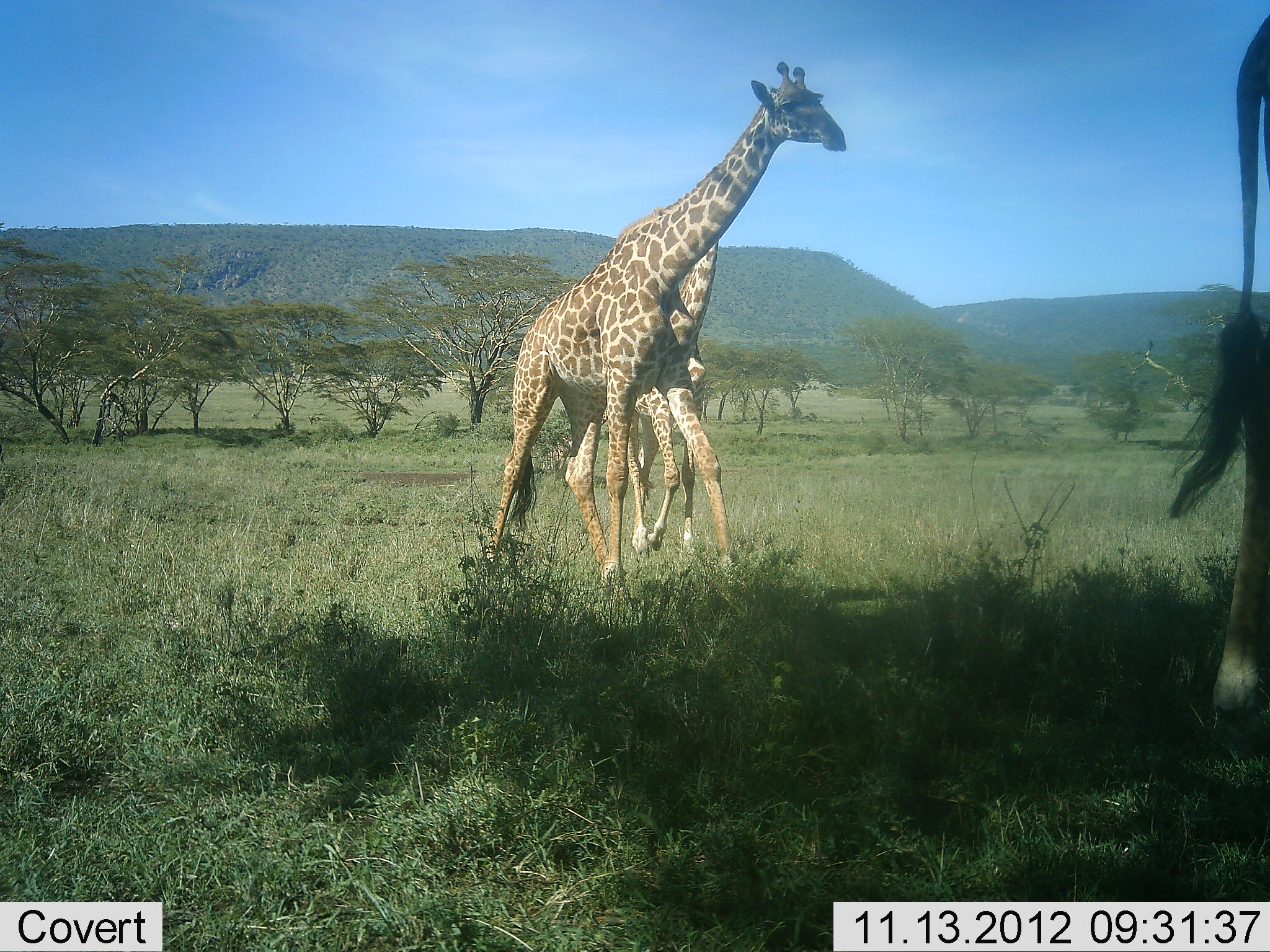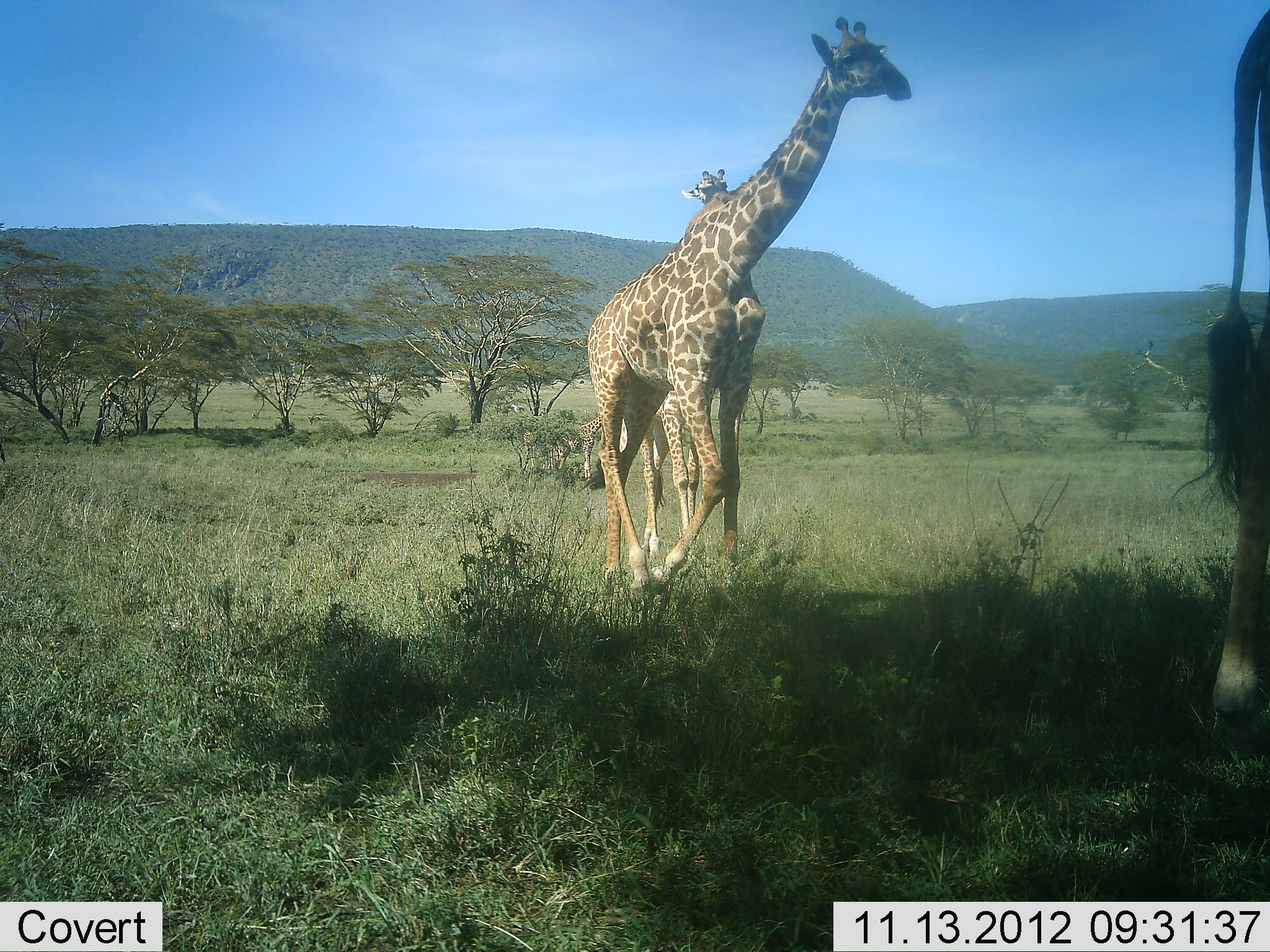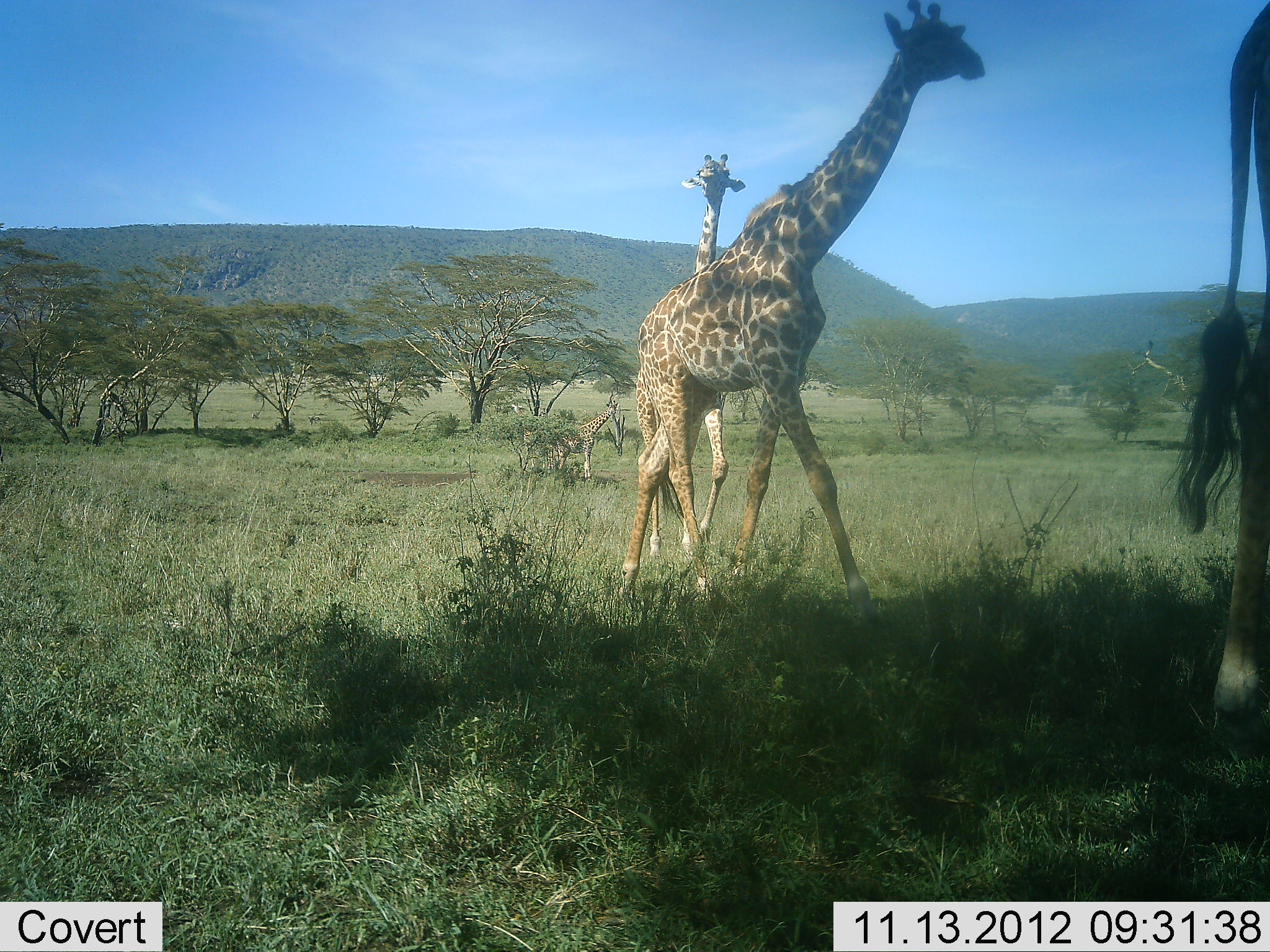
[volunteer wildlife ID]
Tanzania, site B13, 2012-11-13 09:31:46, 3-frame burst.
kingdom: Animalia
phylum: Chordata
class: Mammalia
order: Artiodactyla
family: Giraffidae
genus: Giraffa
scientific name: Giraffa camelopardalis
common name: giraffe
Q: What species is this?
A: Giraffe (Giraffa camelopardalis).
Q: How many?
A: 3.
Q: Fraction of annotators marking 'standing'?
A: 80%.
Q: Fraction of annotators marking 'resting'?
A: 0%.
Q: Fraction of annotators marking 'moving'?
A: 100%.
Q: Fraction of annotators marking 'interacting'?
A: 0%.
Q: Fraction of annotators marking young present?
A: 10%.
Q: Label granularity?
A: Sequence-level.